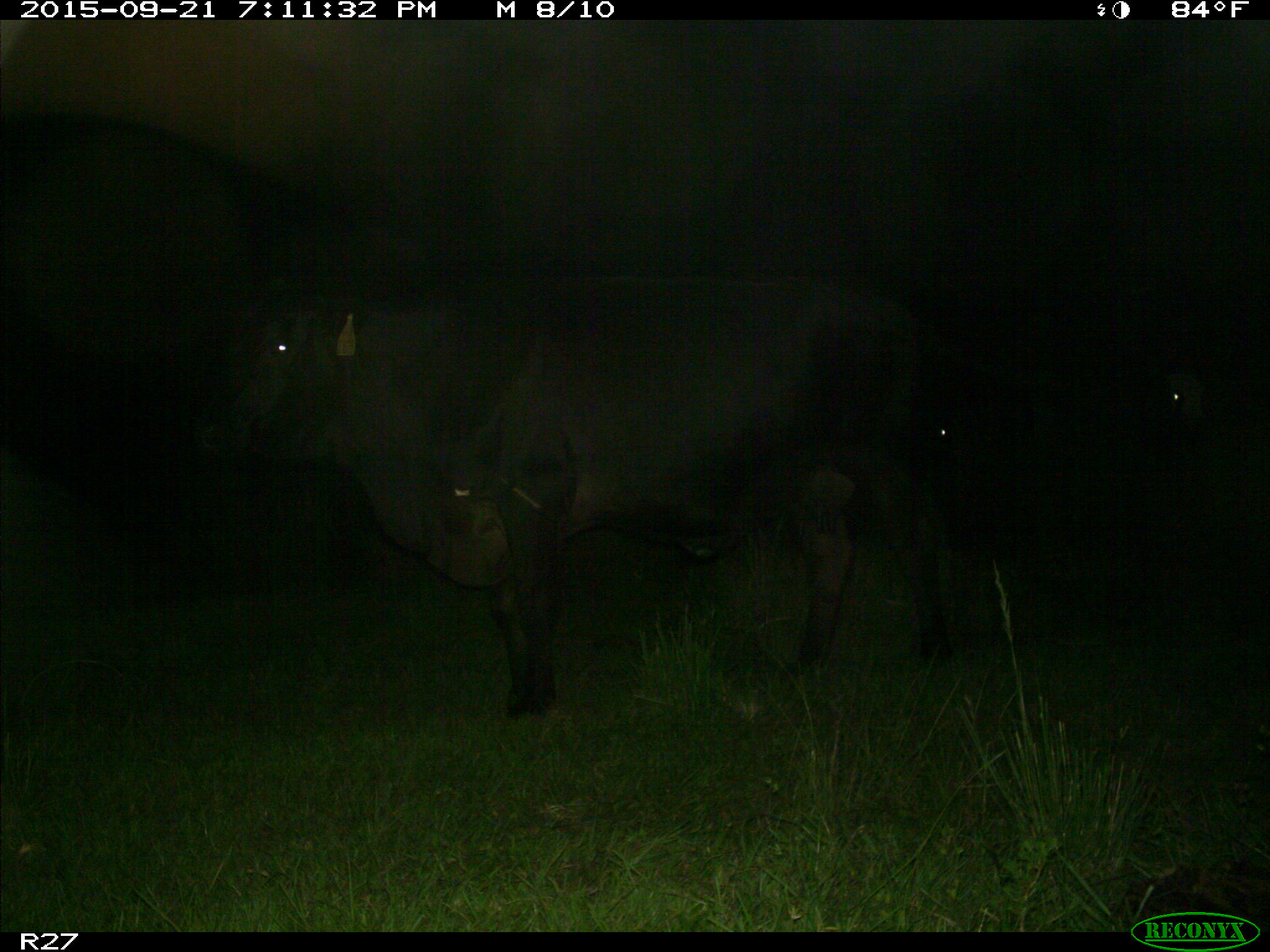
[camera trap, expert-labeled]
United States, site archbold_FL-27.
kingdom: Animalia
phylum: Chordata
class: Mammalia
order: Artiodactyla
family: Bovidae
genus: Bos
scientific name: Bos taurus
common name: domestic cow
Bos taurus (domestic cow).